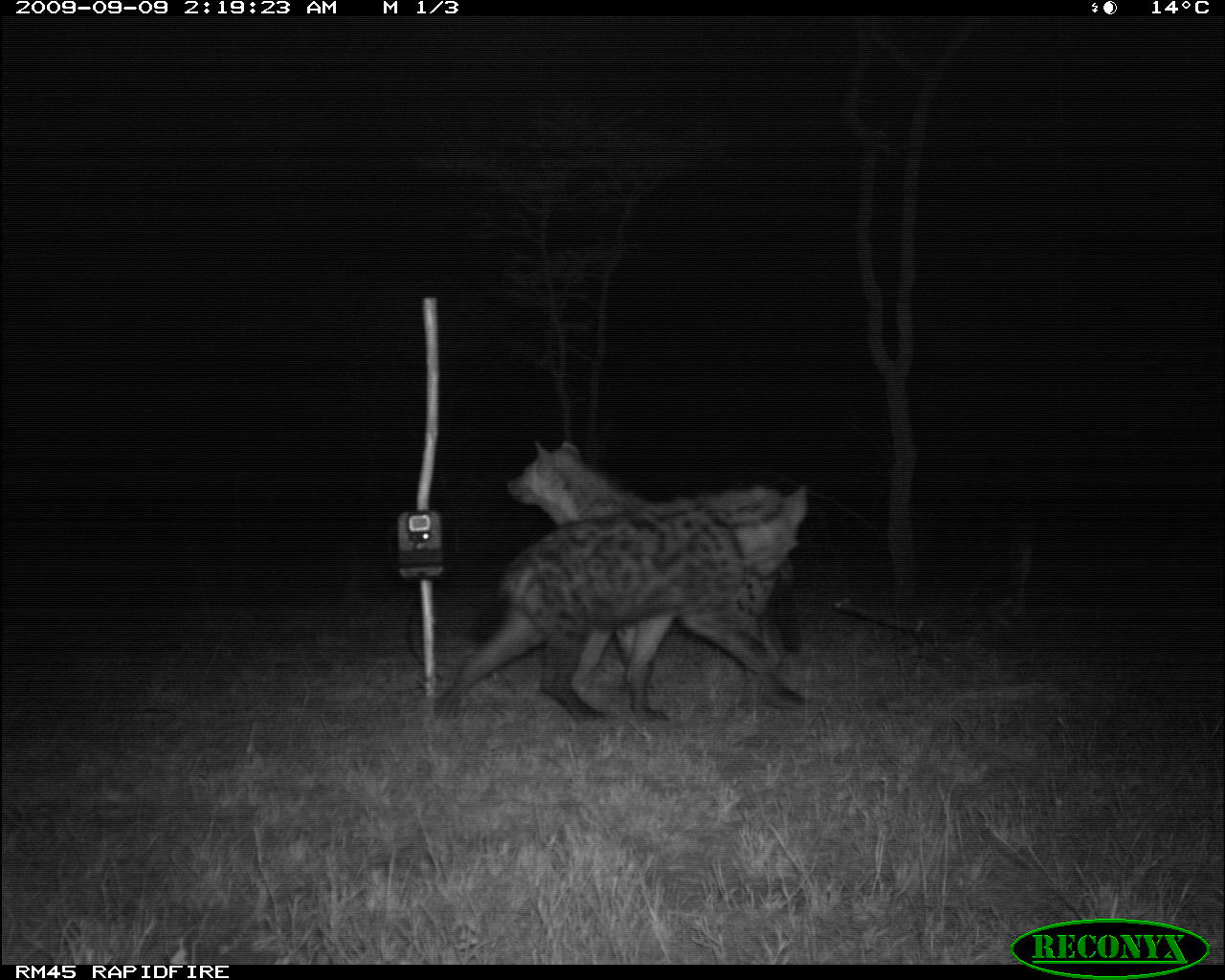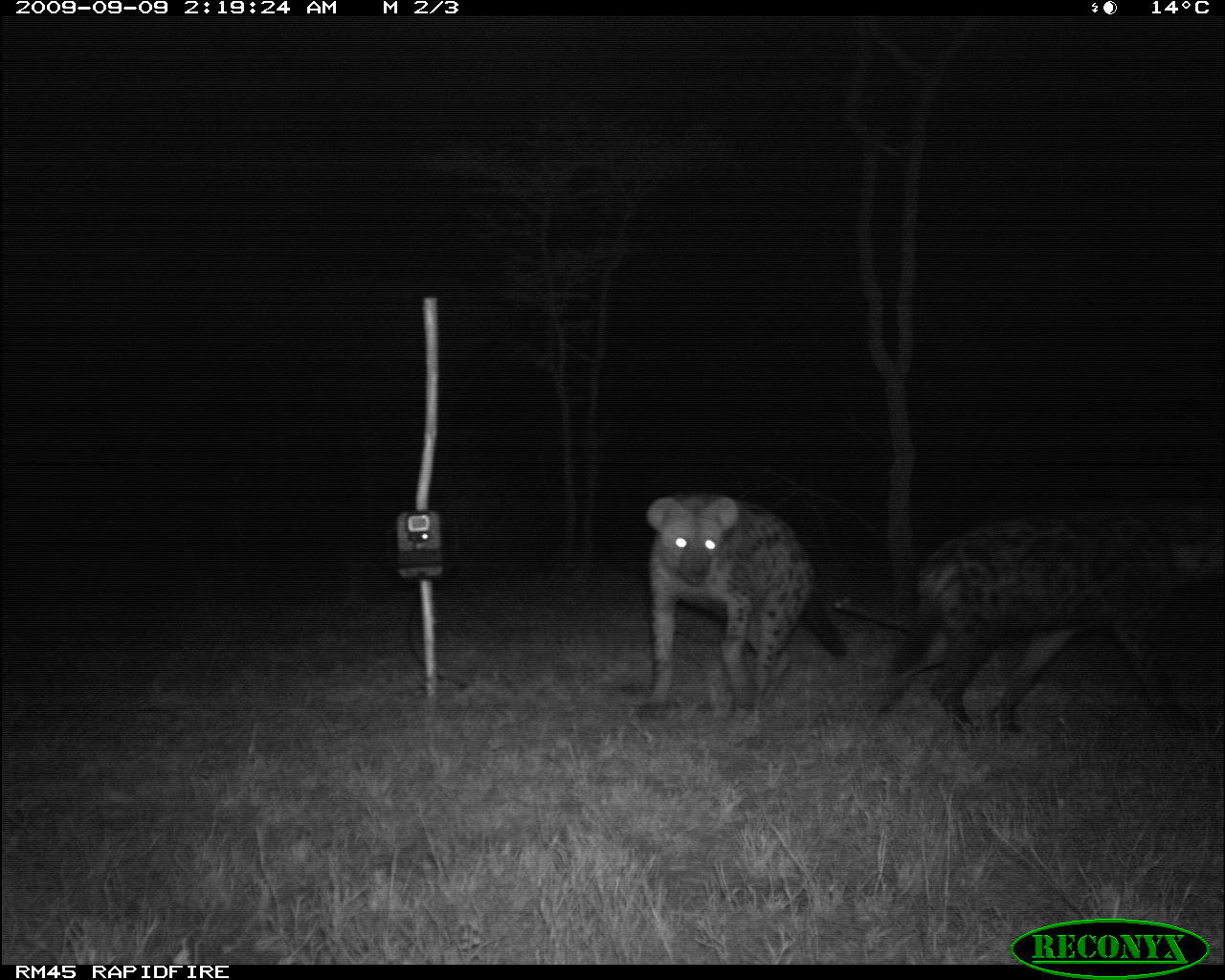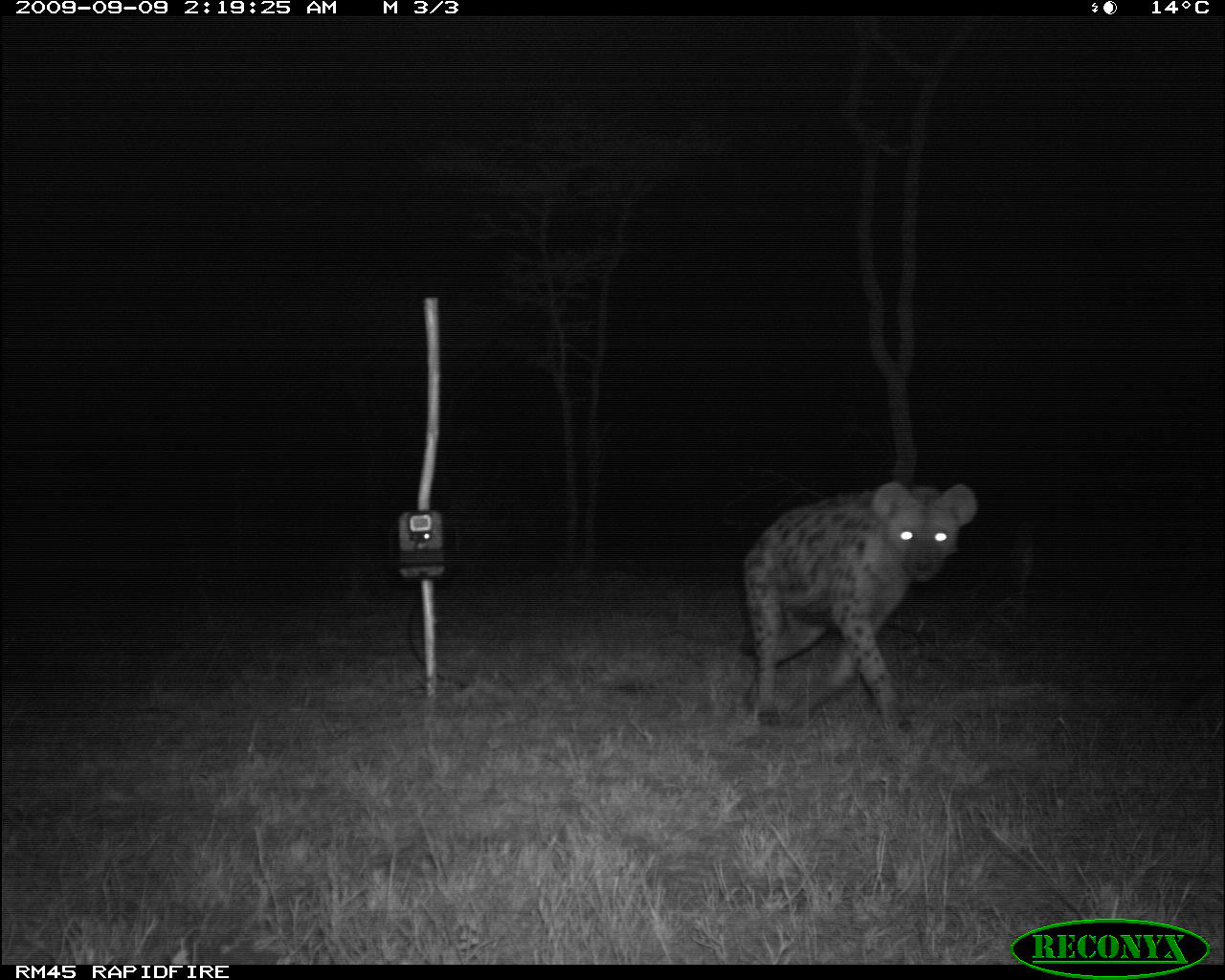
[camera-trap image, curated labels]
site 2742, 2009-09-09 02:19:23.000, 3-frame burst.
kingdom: Animalia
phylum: Chordata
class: Mammalia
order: Carnivora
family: Hyaenidae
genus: Crocuta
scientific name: Crocuta crocuta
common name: spotted hyena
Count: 3.